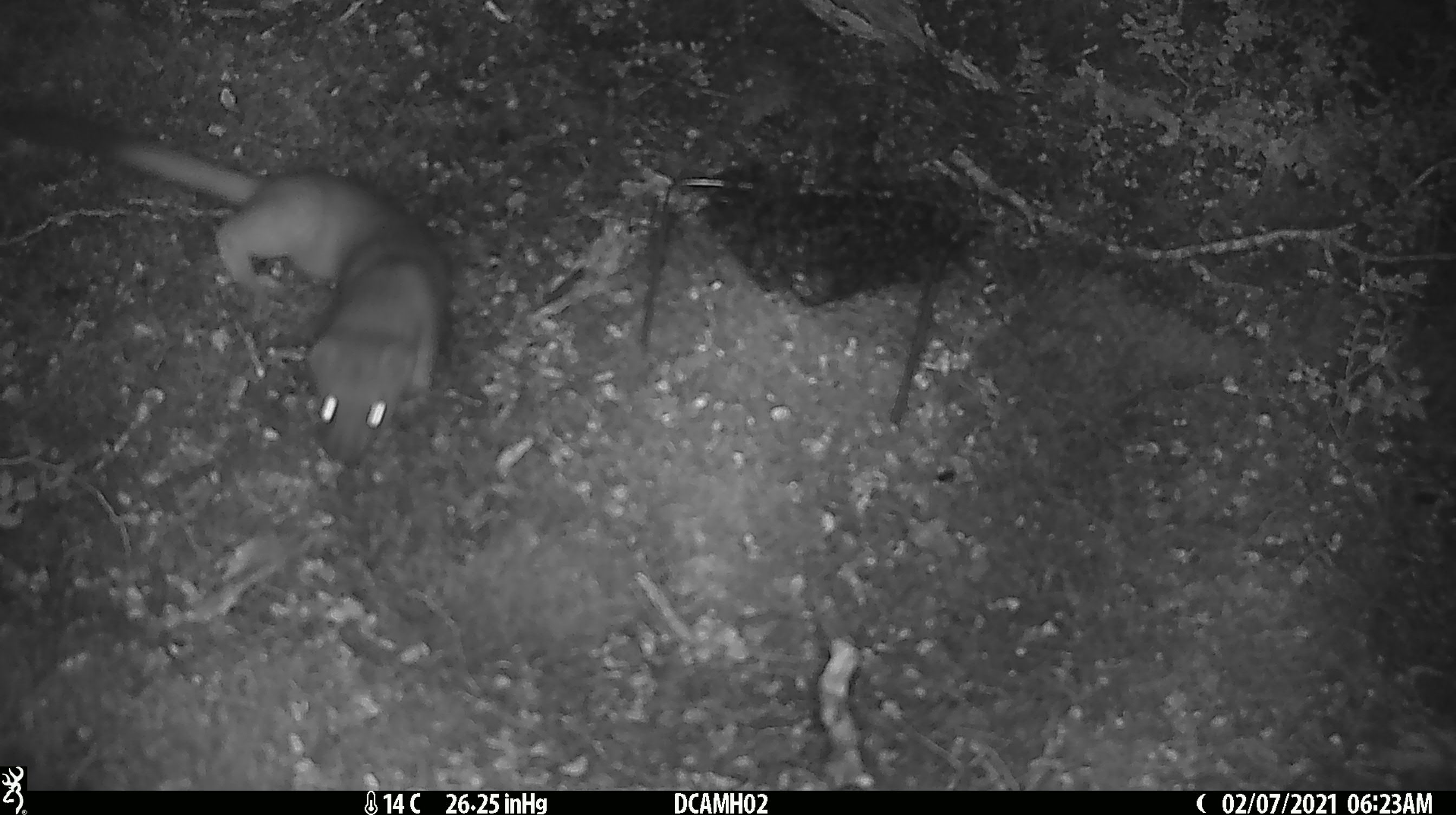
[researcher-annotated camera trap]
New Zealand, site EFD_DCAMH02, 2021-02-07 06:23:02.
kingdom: Animalia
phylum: Chordata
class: Mammalia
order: Carnivora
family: Mustelidae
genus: Mustela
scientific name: Mustela erminea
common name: stoat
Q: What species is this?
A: Stoat (Mustela erminea).